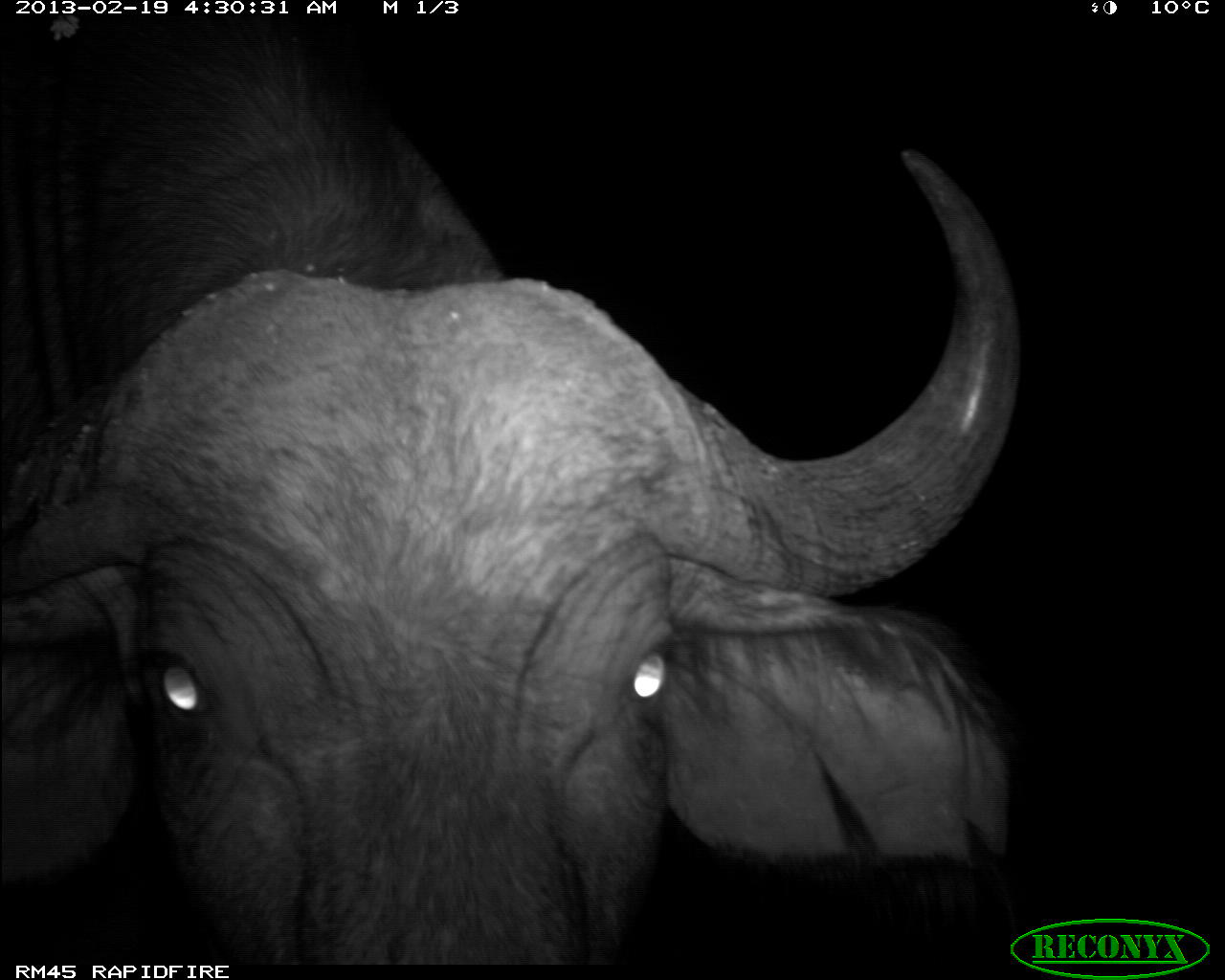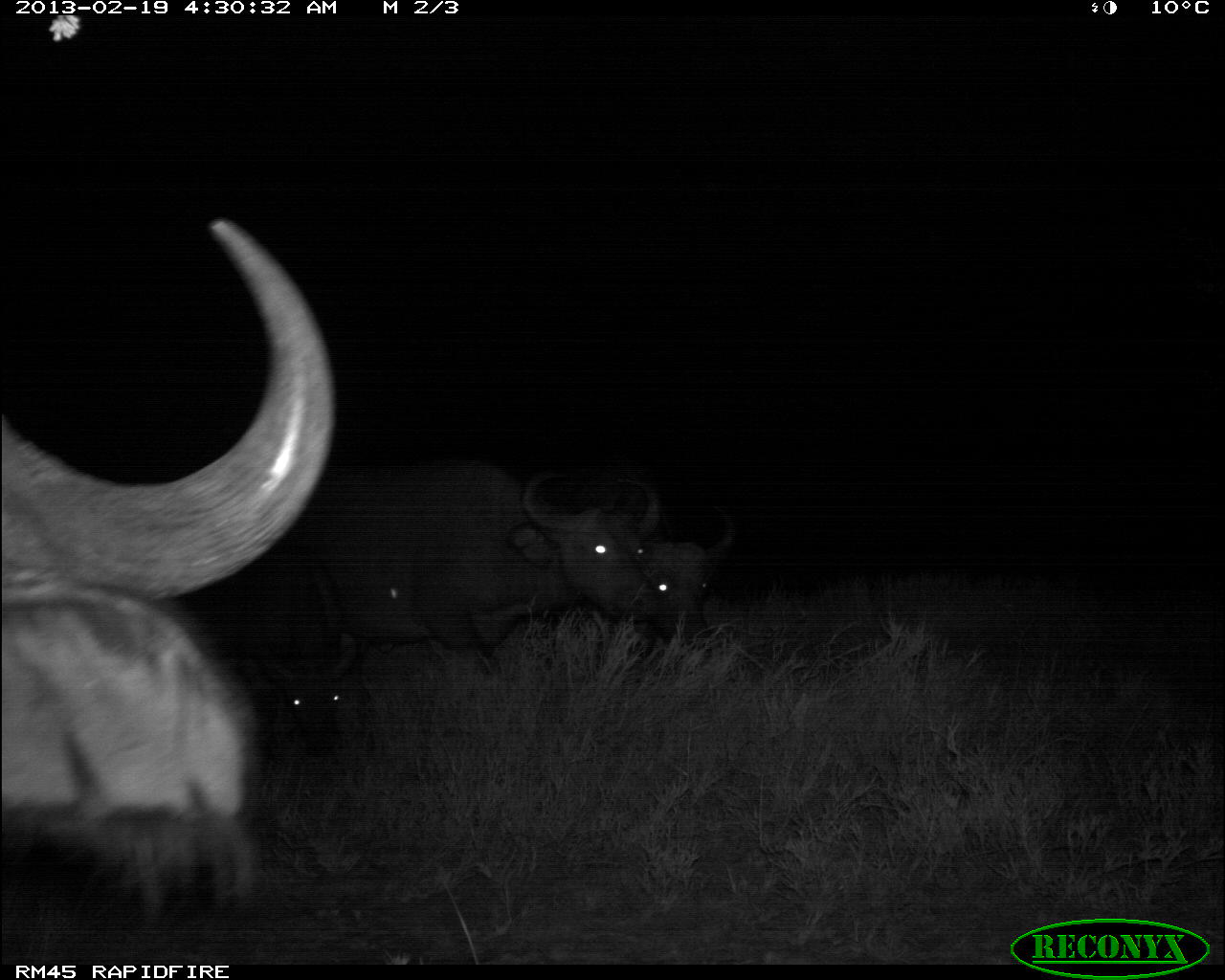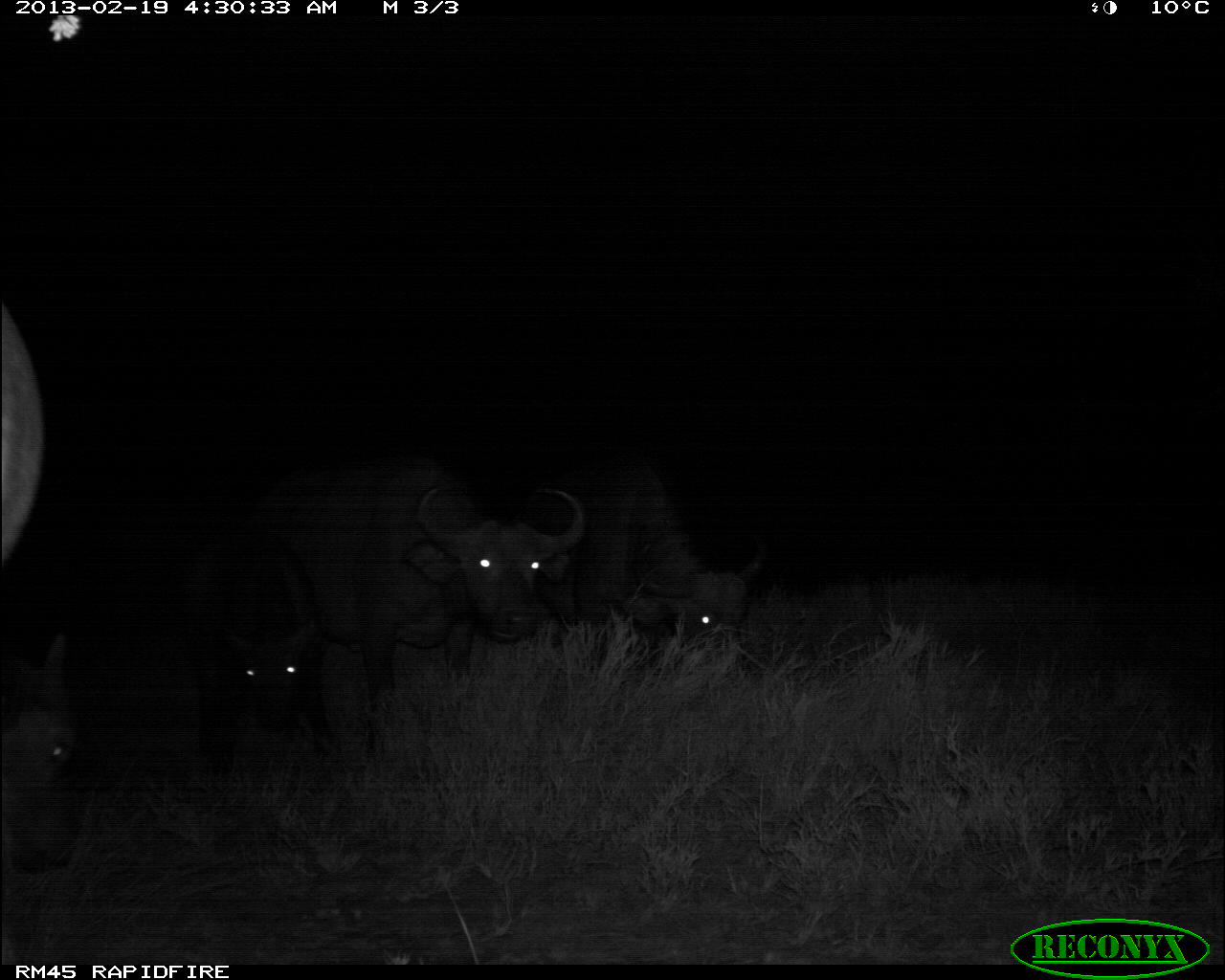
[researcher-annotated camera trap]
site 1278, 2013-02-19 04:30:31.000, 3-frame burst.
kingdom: Animalia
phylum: Chordata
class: Mammalia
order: Artiodactyla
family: Bovidae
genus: Syncerus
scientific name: Syncerus caffer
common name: african buffalo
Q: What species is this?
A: Syncerus caffer (african buffalo).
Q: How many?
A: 1.